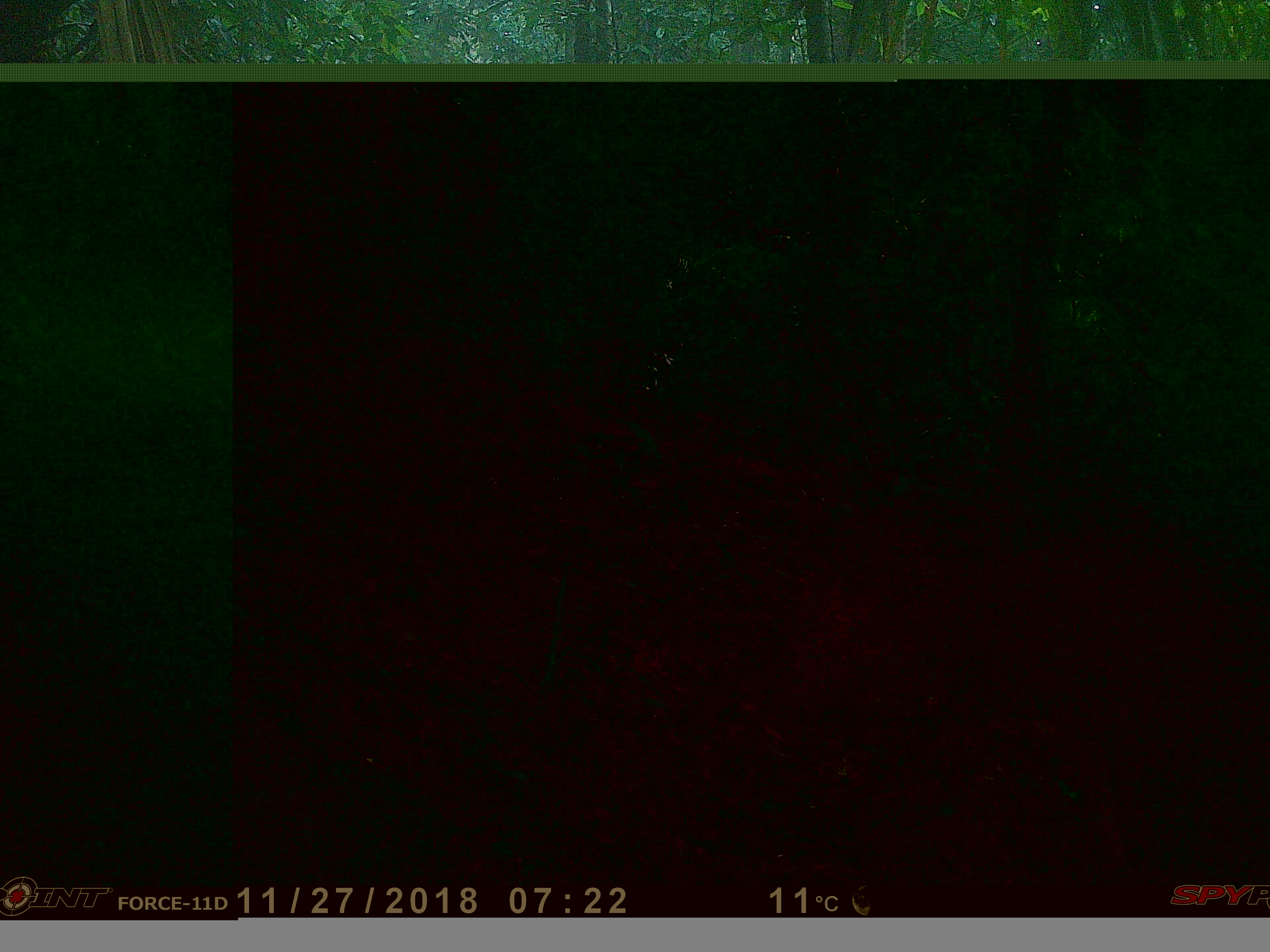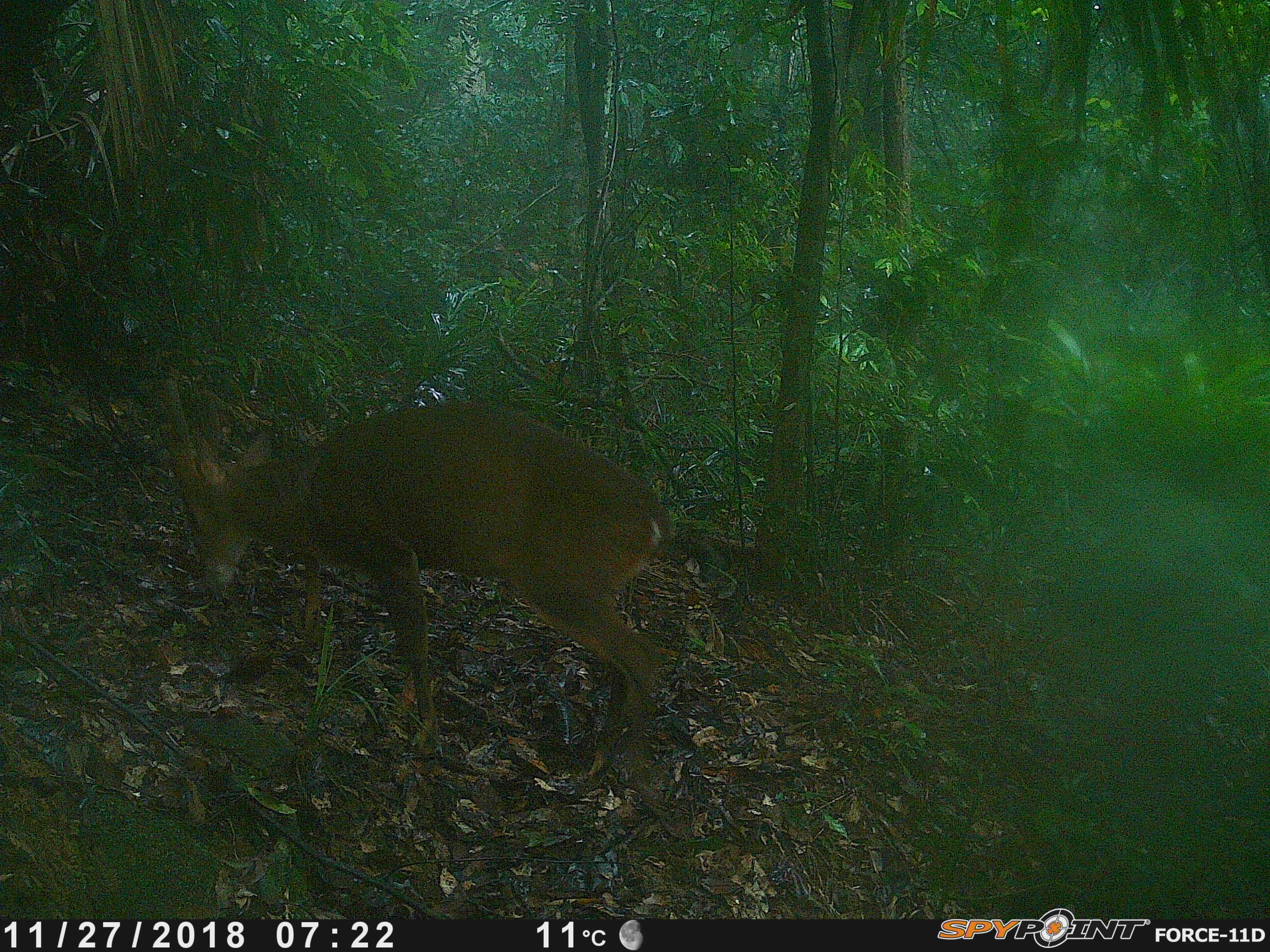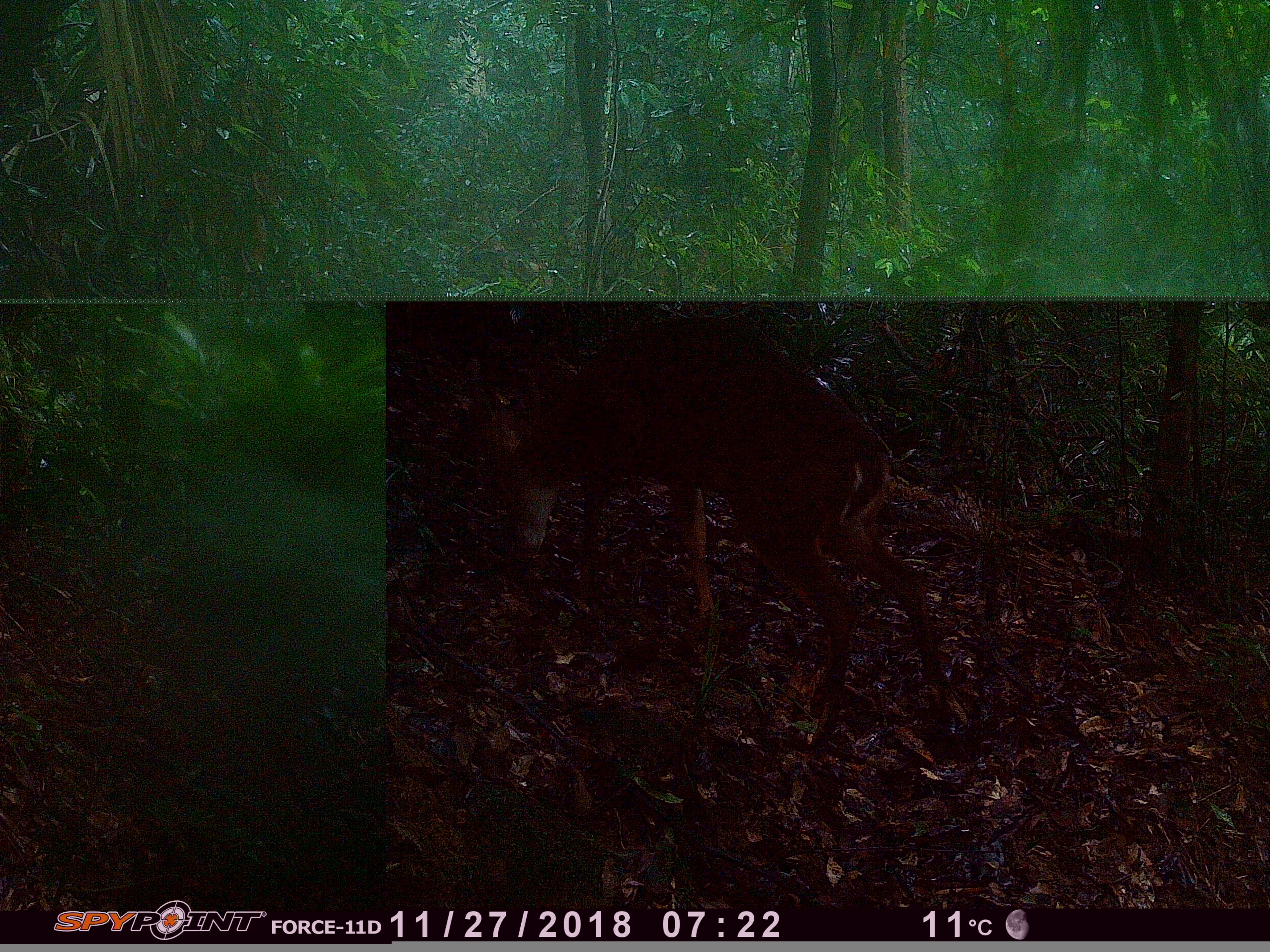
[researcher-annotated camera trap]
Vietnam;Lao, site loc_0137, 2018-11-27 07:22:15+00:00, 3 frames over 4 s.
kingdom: Animalia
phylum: Chordata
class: Mammalia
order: Artiodactyla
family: Cervidae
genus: Muntiacus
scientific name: Muntiacus vuquangensis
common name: large-antlered muntjac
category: large antlered muntjac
Large antlered muntjac (large-antlered muntjac) (Muntiacus vuquangensis). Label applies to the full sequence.